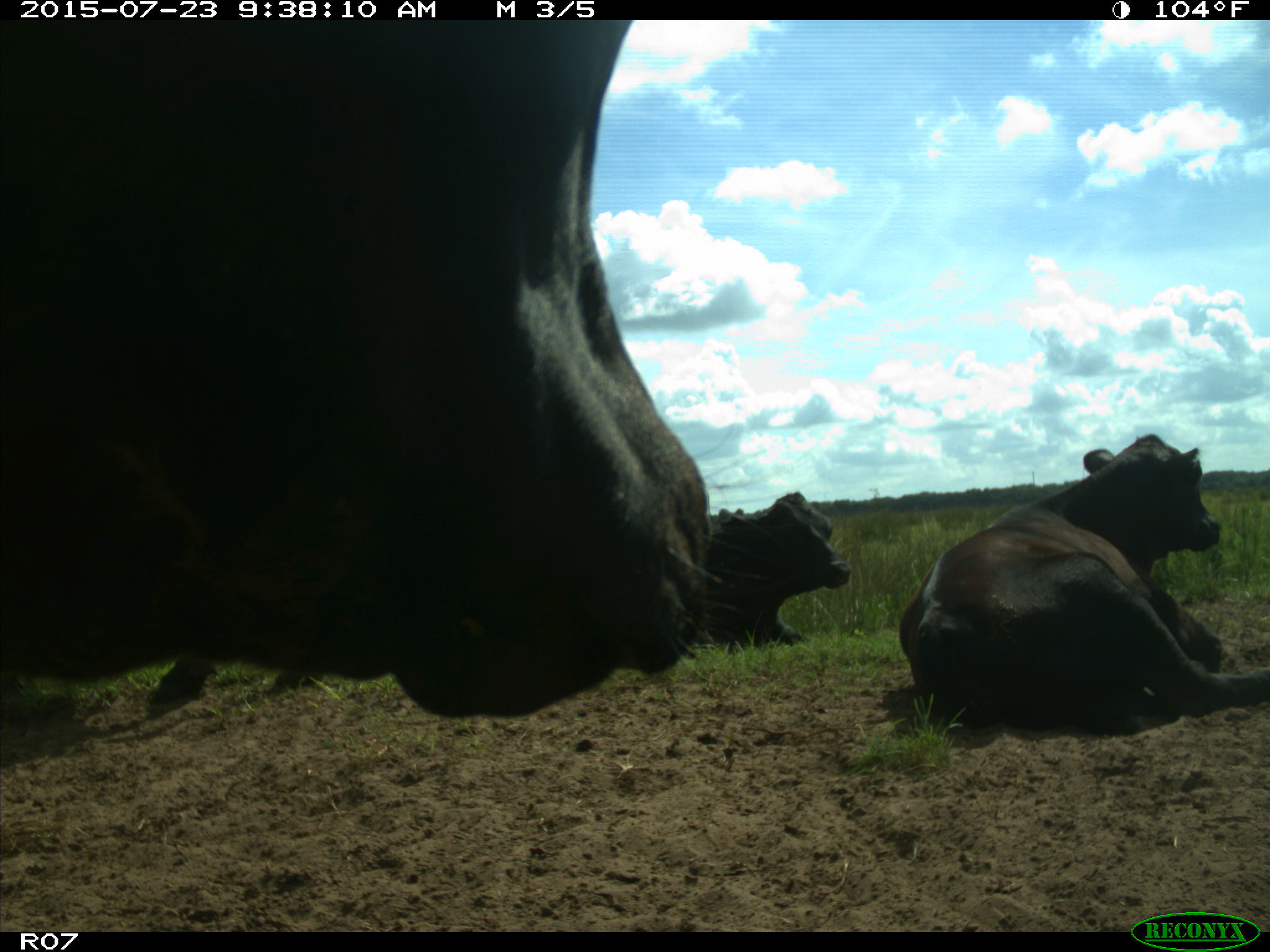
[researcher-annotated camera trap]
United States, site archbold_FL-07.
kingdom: Animalia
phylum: Chordata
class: Mammalia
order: Artiodactyla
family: Bovidae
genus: Bos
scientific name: Bos taurus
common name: domestic cow